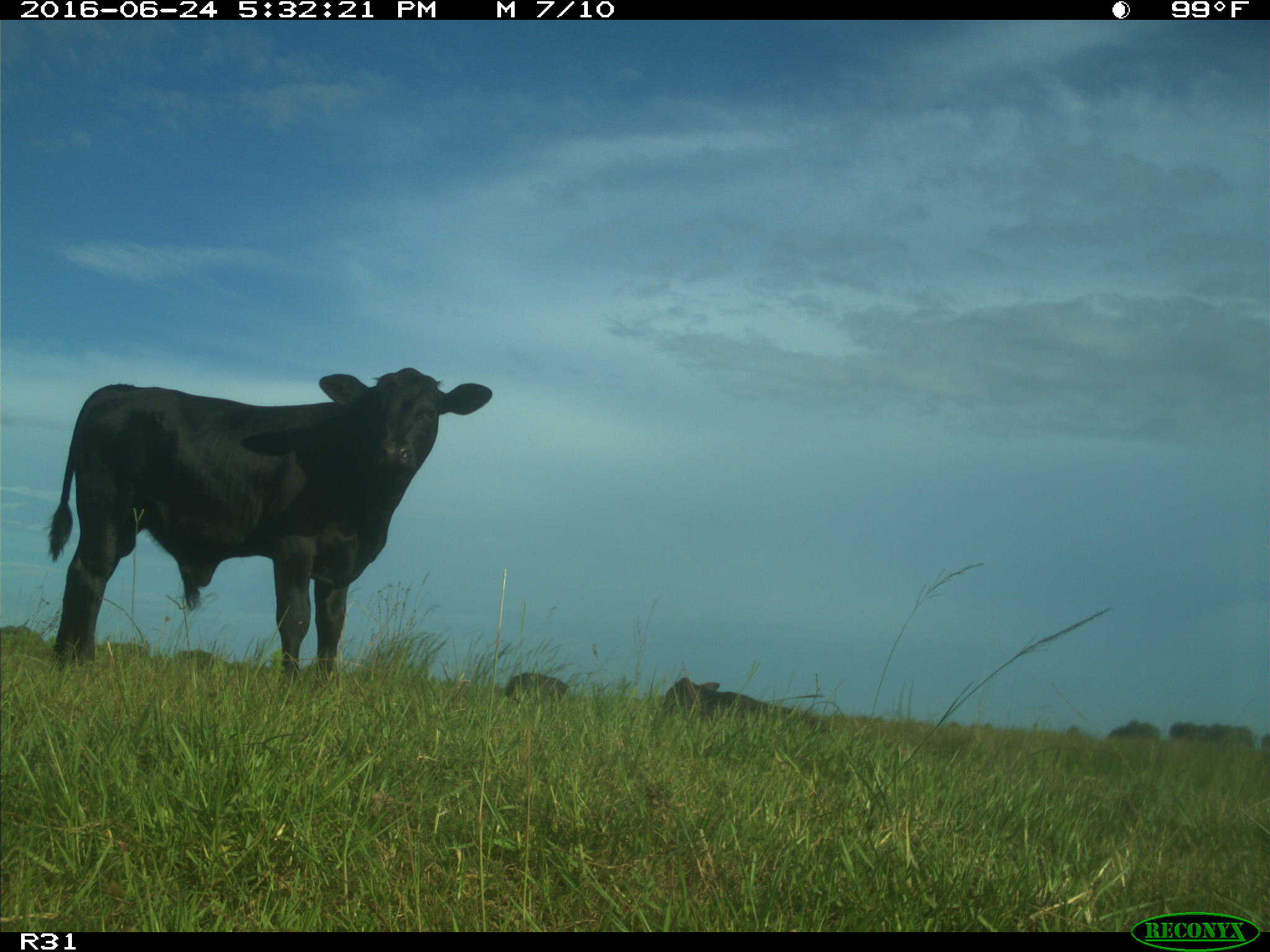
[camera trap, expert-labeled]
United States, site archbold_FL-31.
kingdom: Animalia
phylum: Chordata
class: Mammalia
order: Artiodactyla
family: Bovidae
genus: Bos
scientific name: Bos taurus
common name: domestic cow